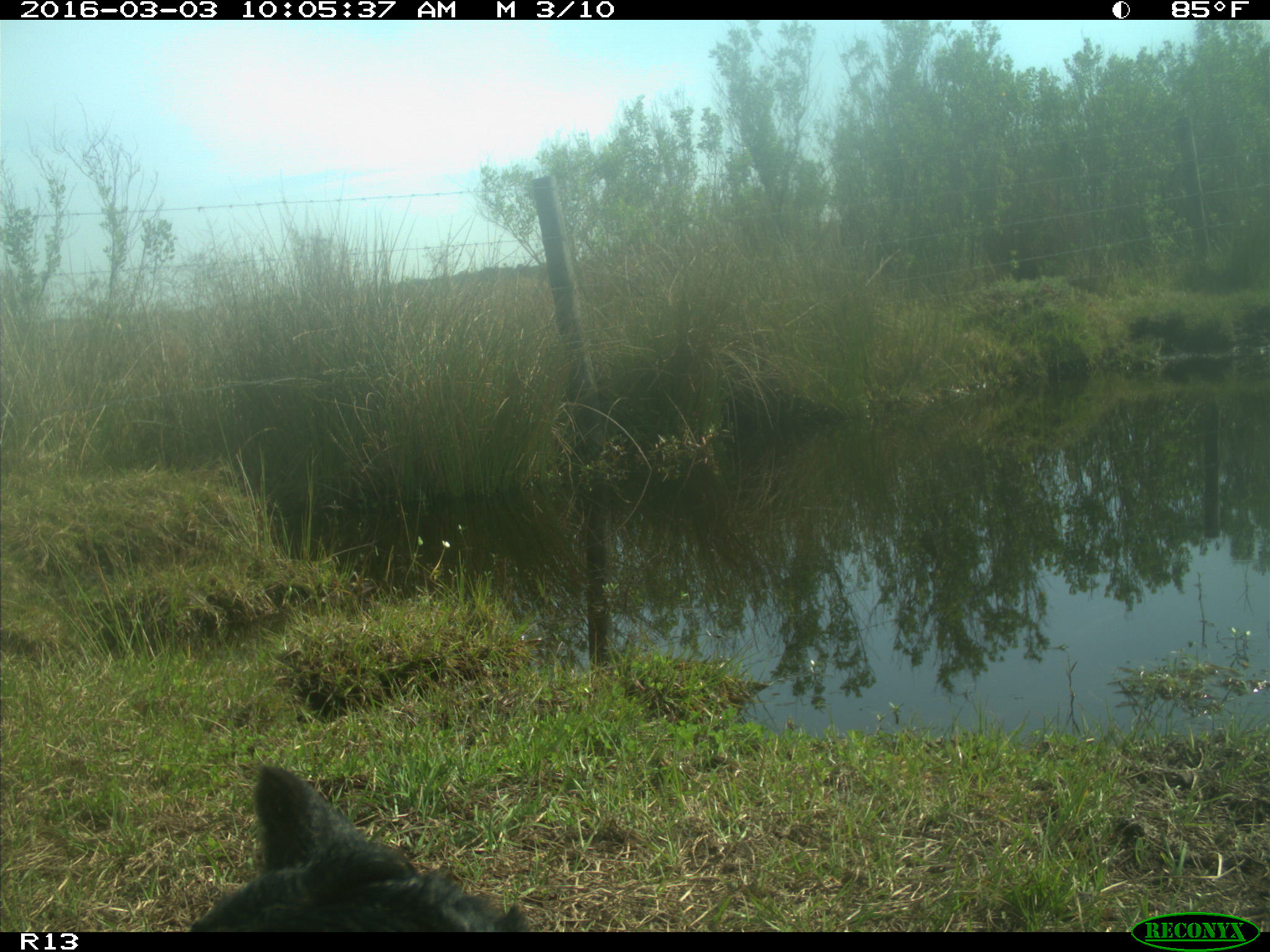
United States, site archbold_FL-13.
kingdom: Animalia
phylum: Chordata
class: Mammalia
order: Artiodactyla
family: Bovidae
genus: Bos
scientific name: Bos taurus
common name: domestic cow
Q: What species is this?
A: Bos taurus (domestic cow).